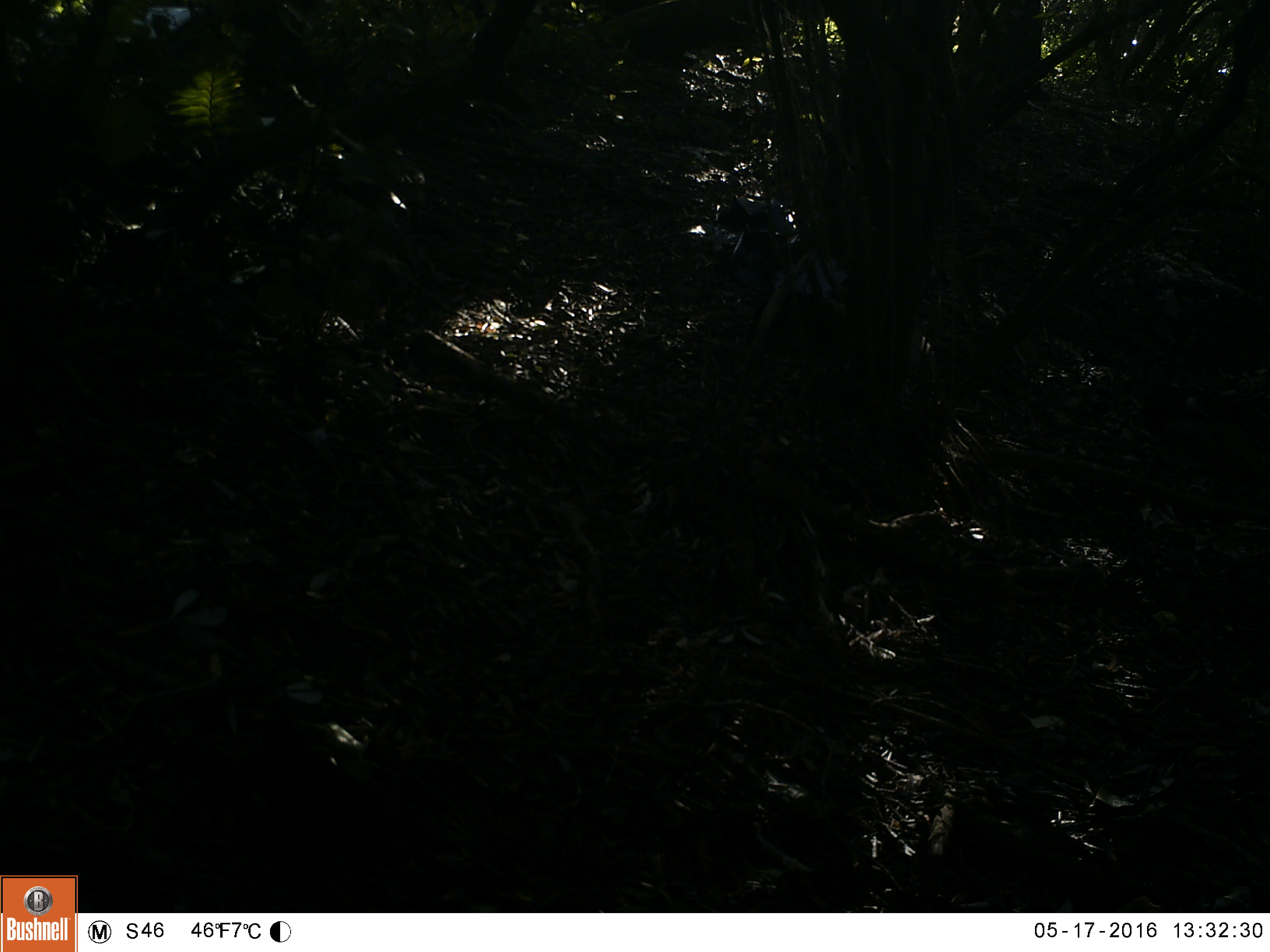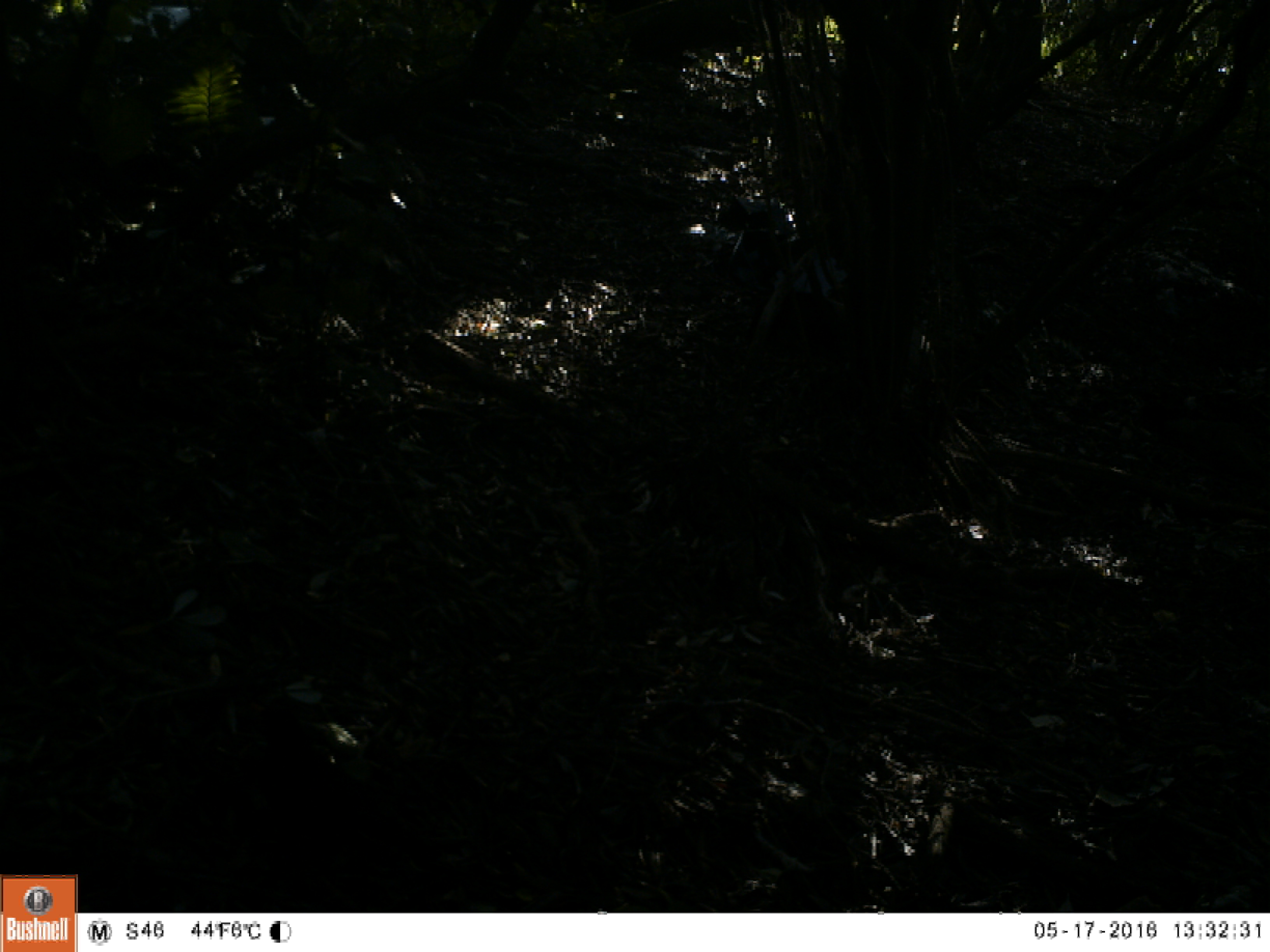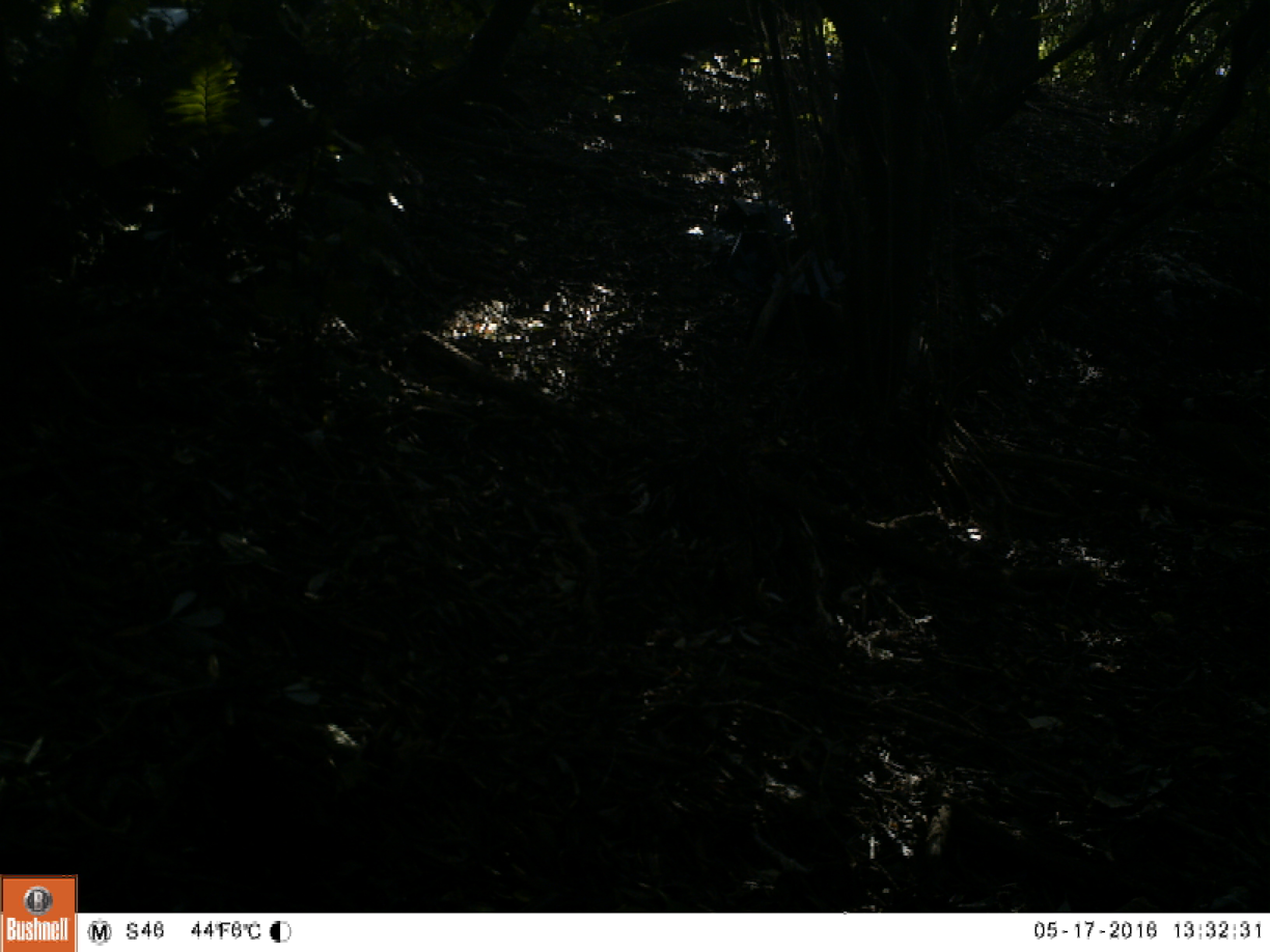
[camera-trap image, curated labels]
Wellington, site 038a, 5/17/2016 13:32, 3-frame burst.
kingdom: Animalia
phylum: Chordata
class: Aves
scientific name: Aves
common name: bird